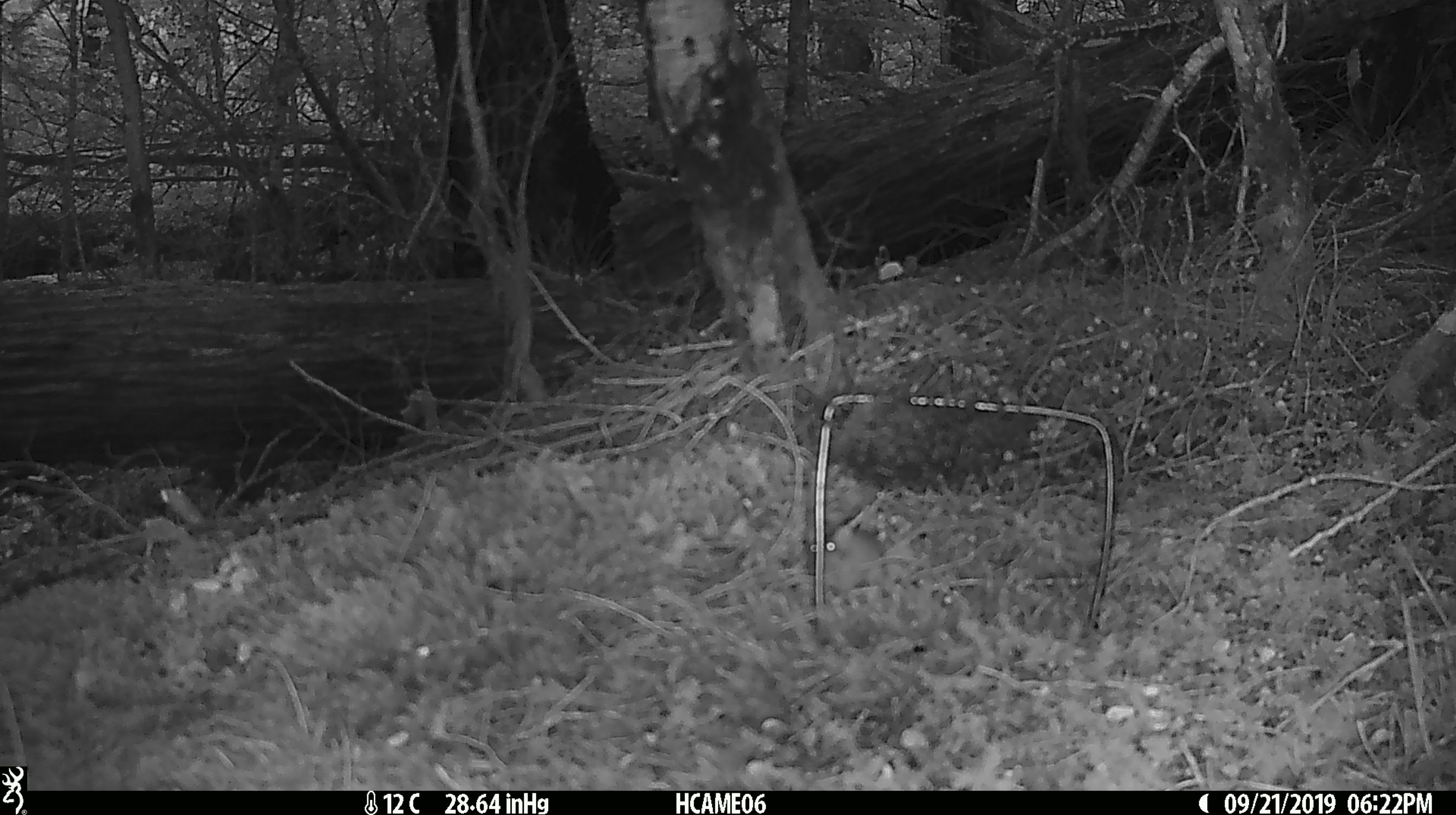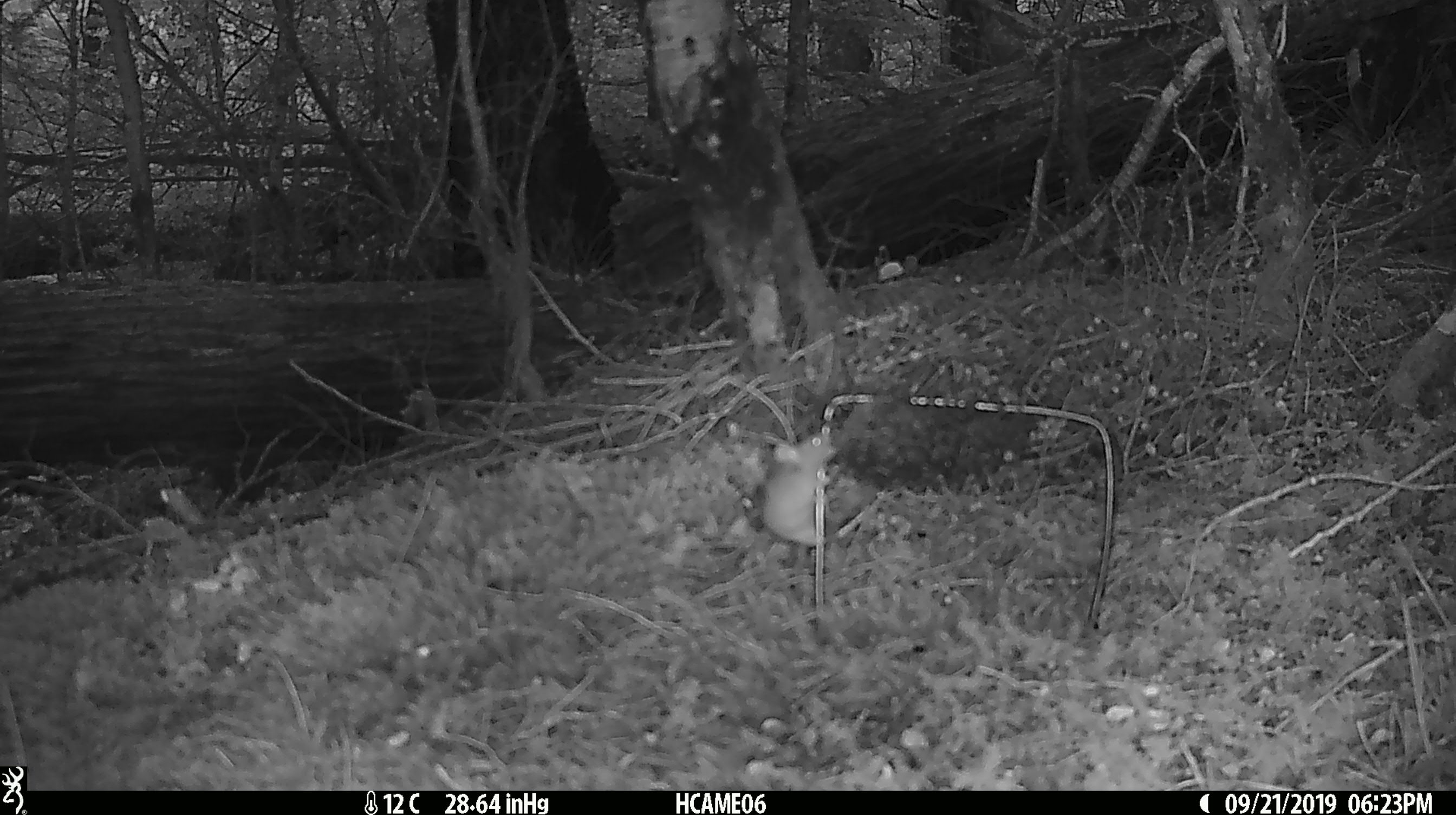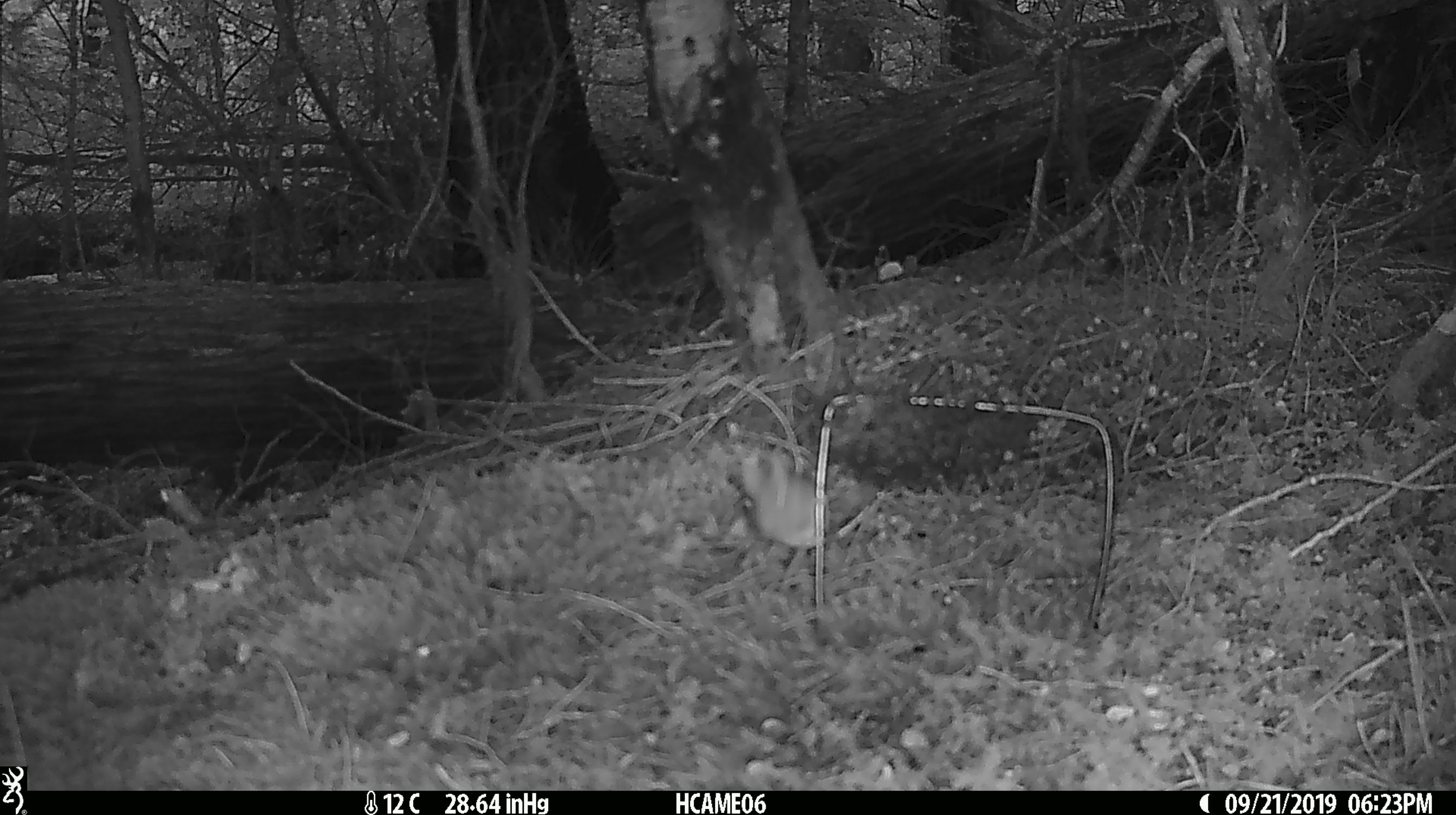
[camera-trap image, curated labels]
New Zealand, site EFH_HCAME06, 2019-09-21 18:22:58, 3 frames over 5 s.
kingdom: Animalia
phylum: Chordata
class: Mammalia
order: Rodentia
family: Muridae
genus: Mus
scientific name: Mus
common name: mouse